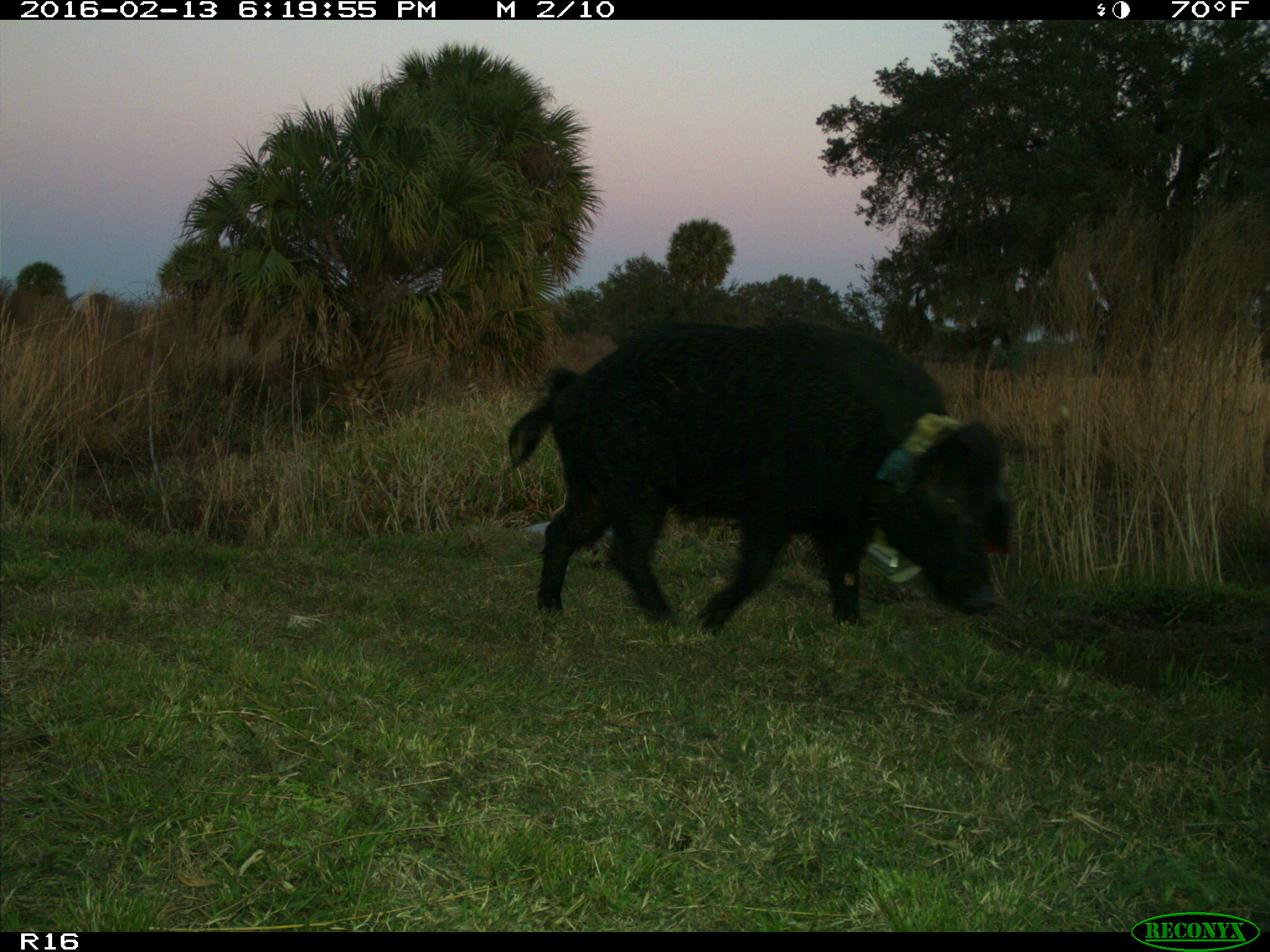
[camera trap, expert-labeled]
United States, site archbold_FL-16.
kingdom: Animalia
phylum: Chordata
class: Mammalia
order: Artiodactyla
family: Suidae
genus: Sus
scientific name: Sus scrofa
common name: wild boar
Sus scrofa (wild boar).